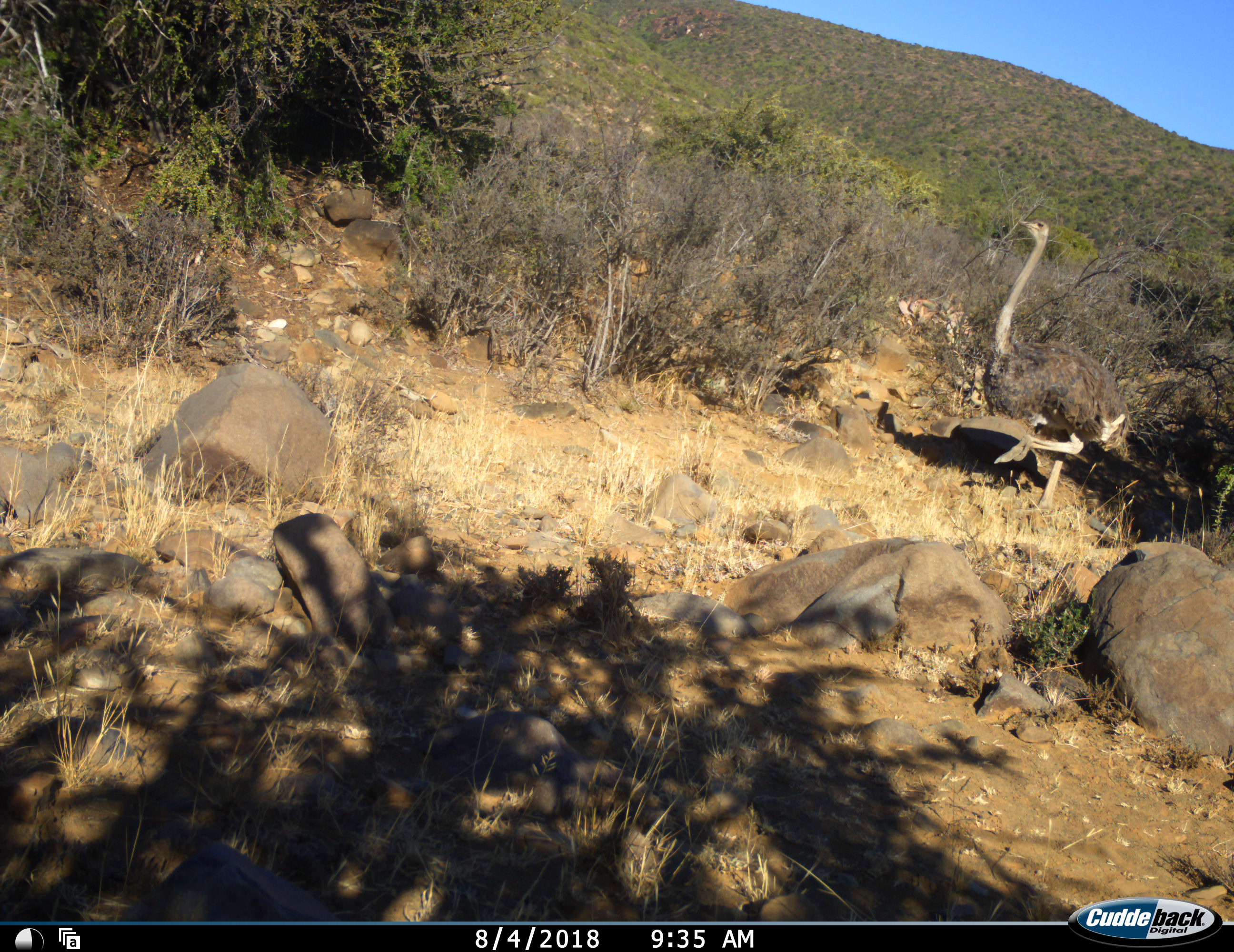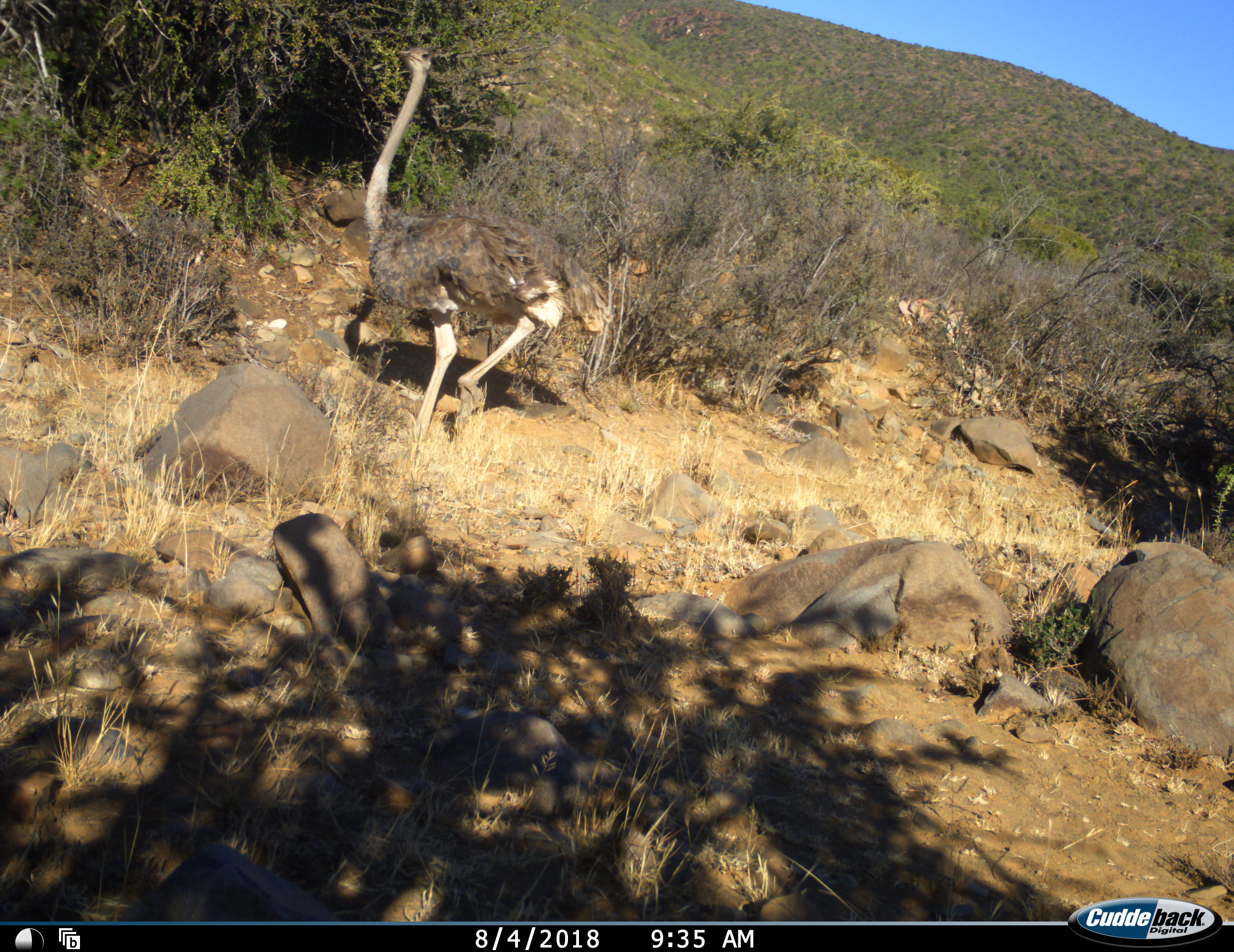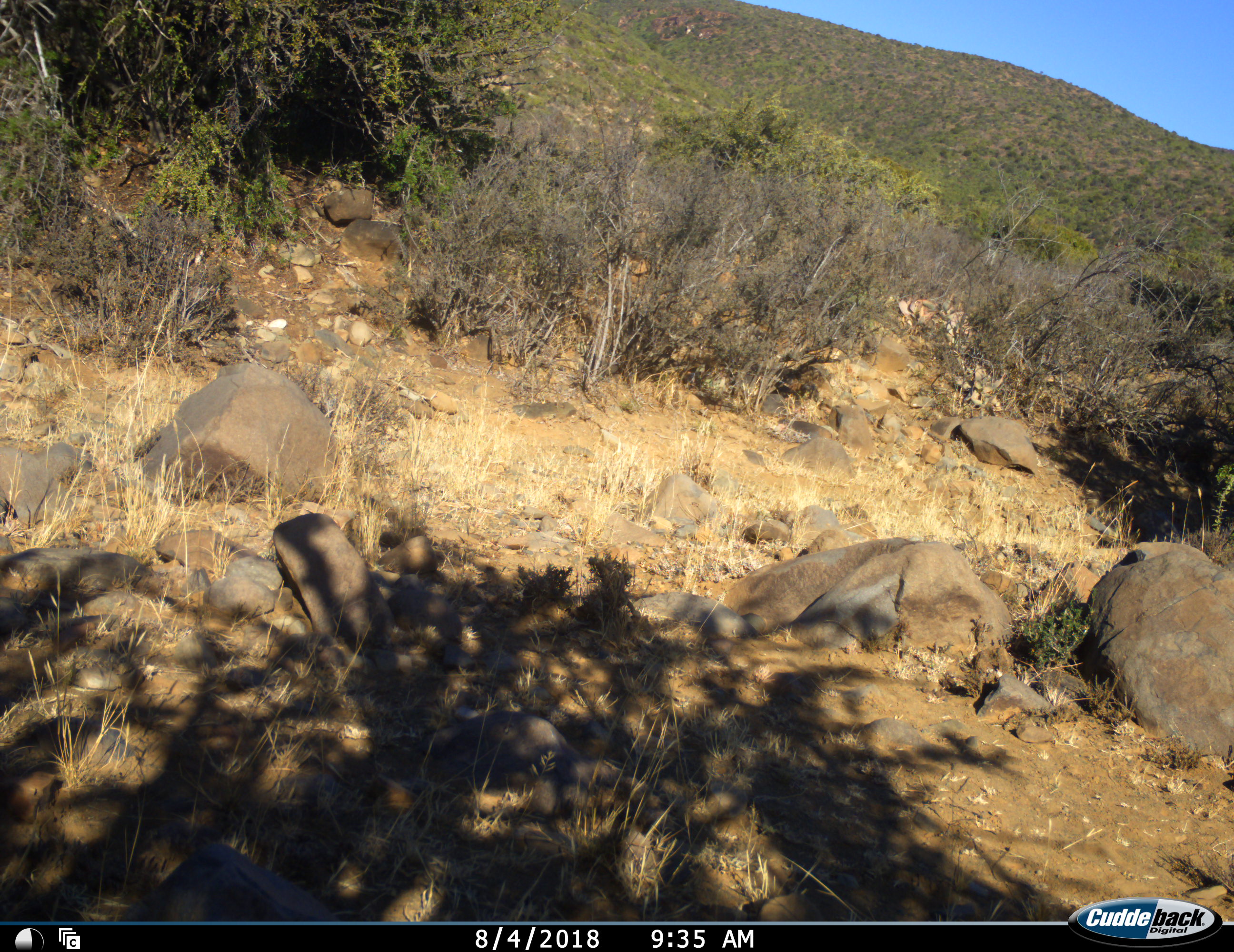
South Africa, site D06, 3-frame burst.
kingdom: Animalia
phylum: Chordata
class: Aves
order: Struthioniformes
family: Struthionidae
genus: Struthio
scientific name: Struthio camelus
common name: ostrich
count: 1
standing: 0%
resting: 0%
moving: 100%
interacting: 0%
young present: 0%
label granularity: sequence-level